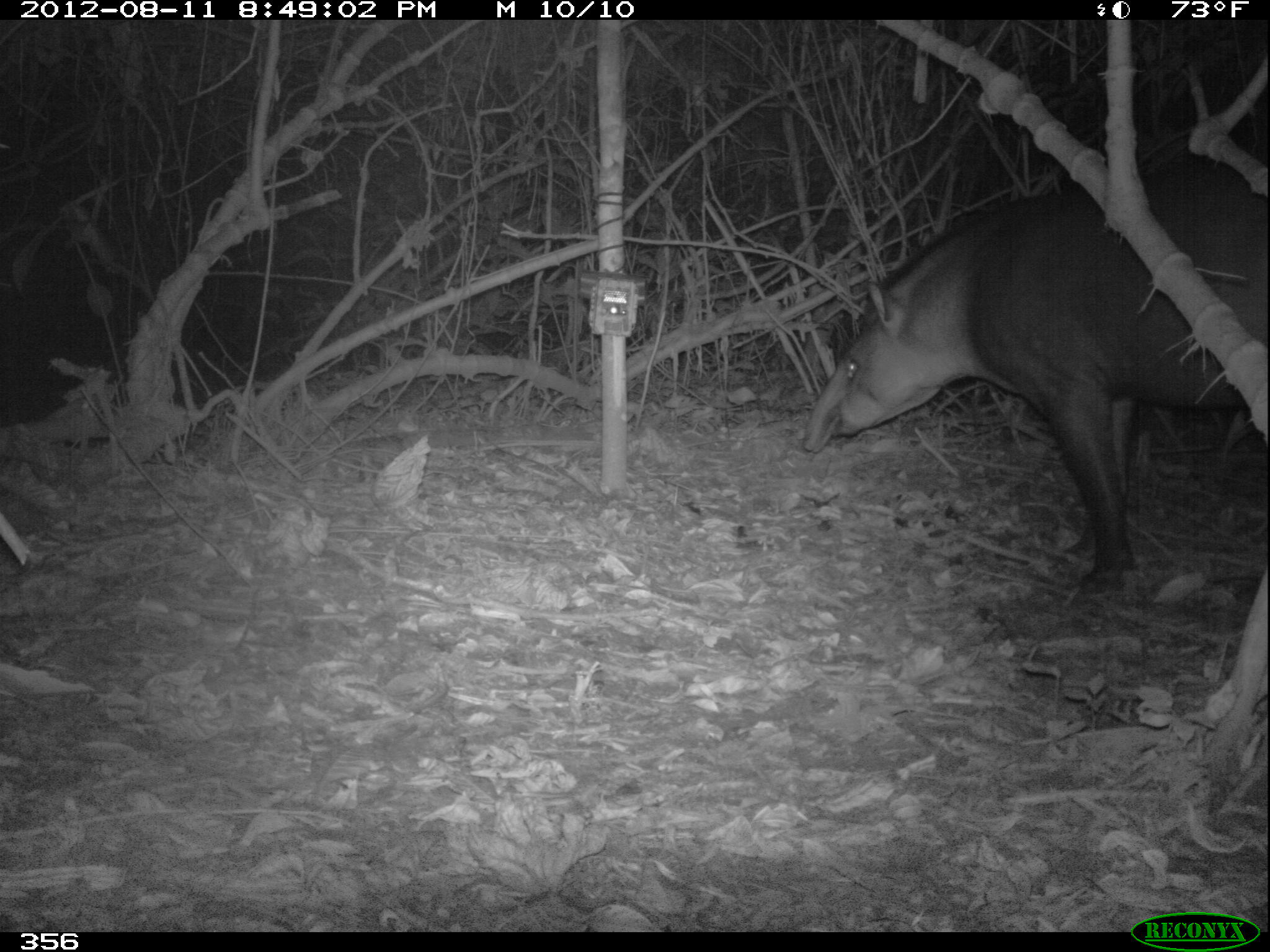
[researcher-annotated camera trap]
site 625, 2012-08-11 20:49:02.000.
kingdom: Animalia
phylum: Chordata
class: Mammalia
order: Perissodactyla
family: Tapiridae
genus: Tapirus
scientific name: Tapirus terrestris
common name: south american tapir